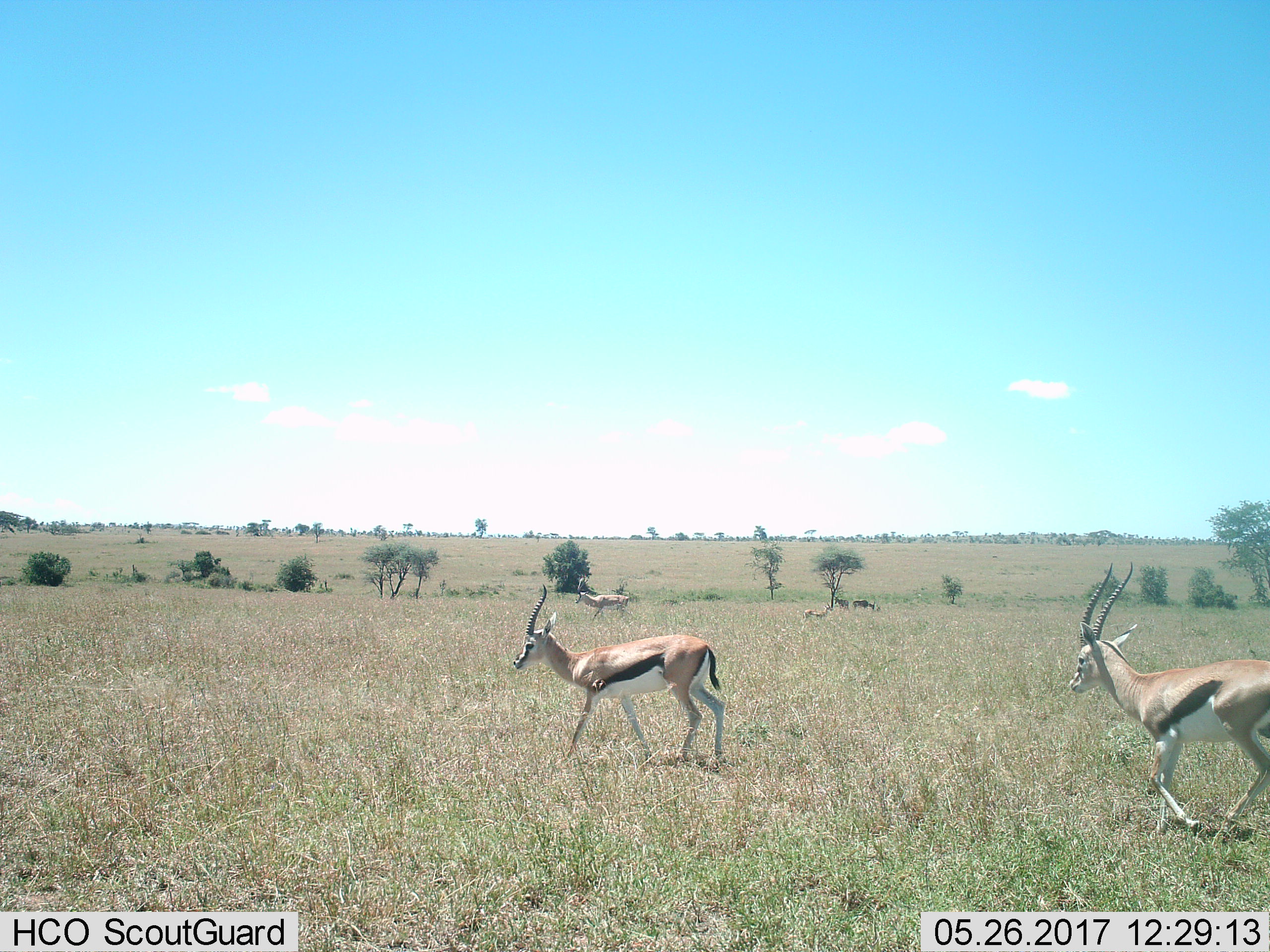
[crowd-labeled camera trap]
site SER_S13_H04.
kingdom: Animalia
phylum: Chordata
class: Mammalia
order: Artiodactyla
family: Bovidae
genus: Eudorcas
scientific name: Eudorcas thomsonii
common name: thomson's gazelle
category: gazellethomsons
Gazellethomsons (thomson's gazelle) (Eudorcas thomsonii), count 5. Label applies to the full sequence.